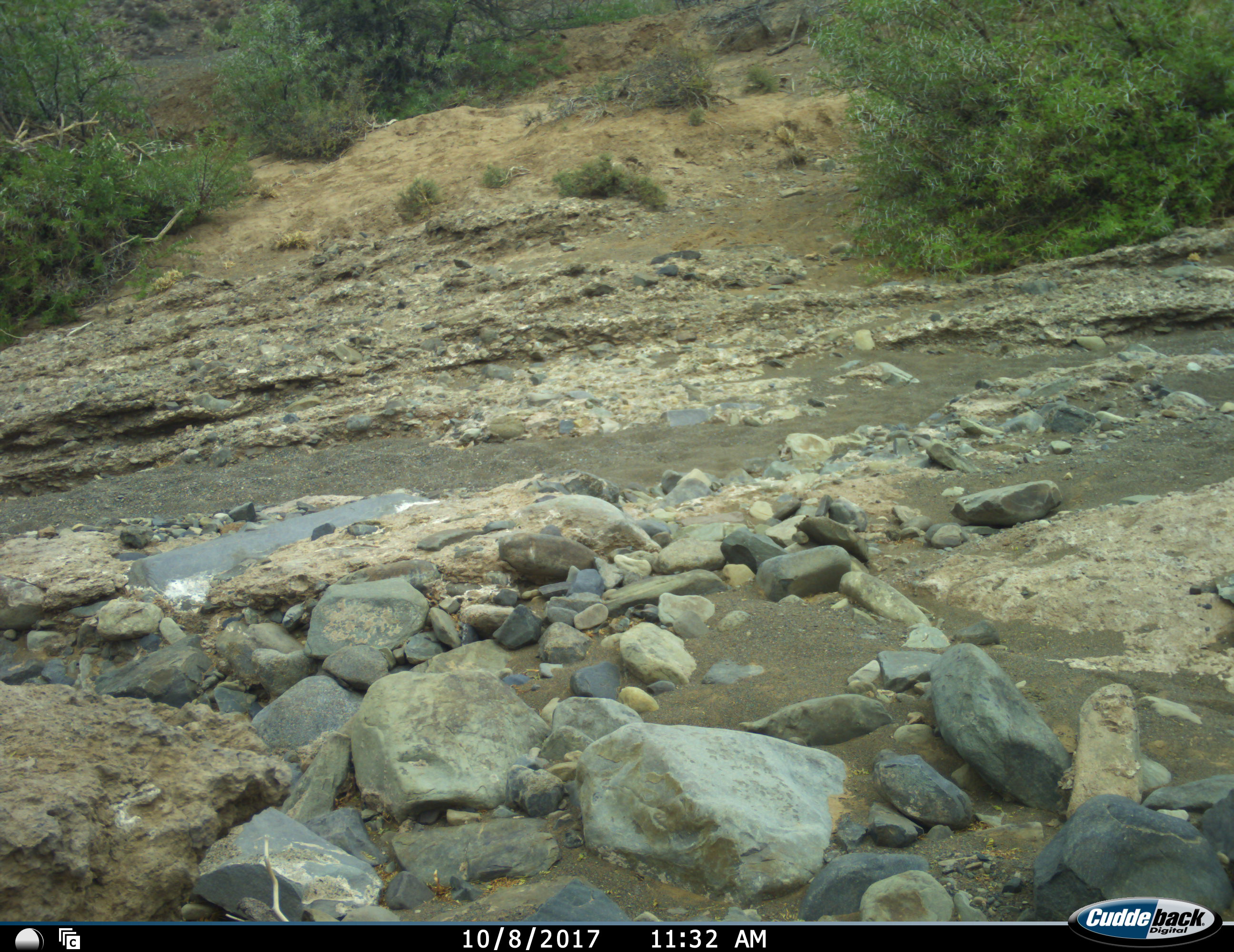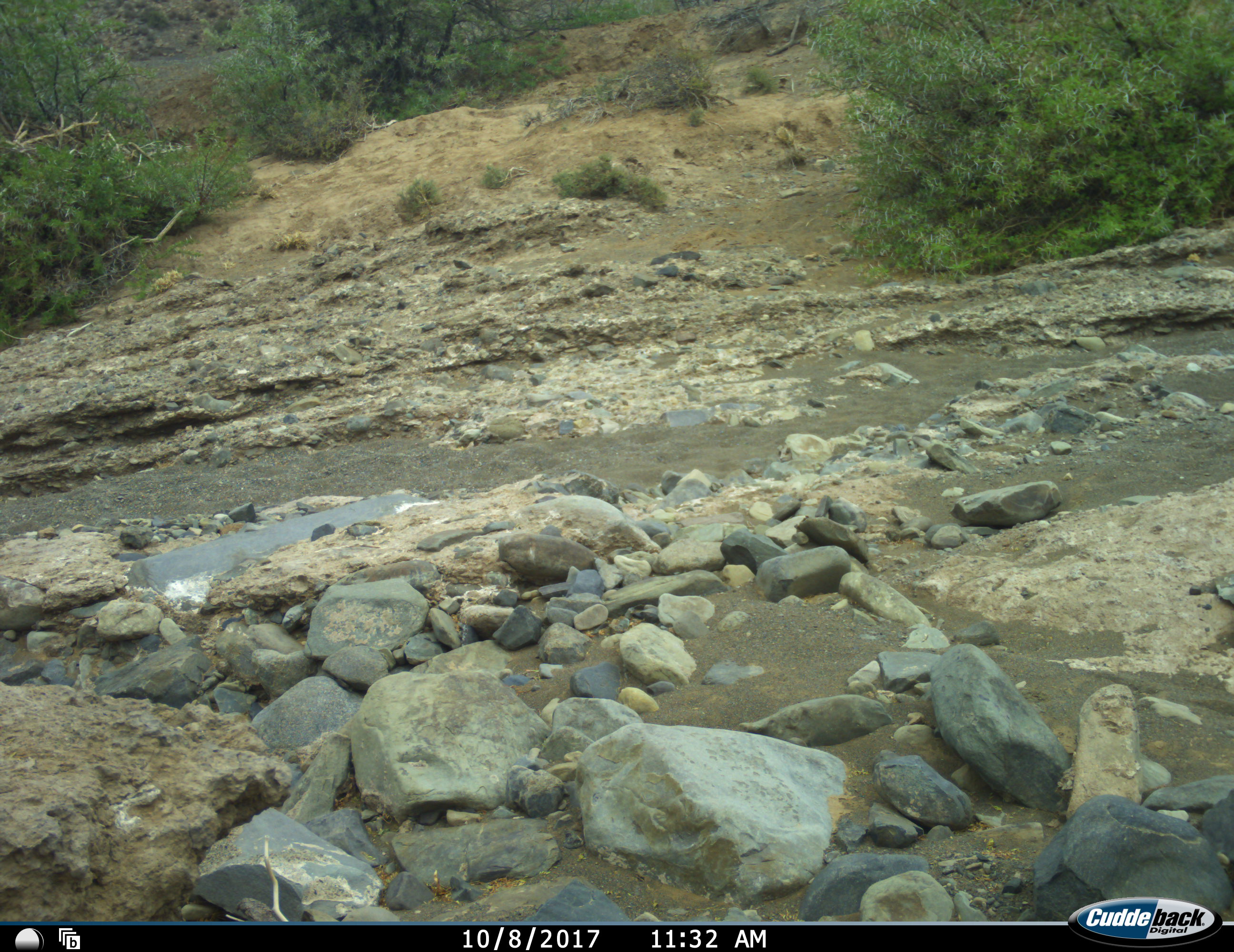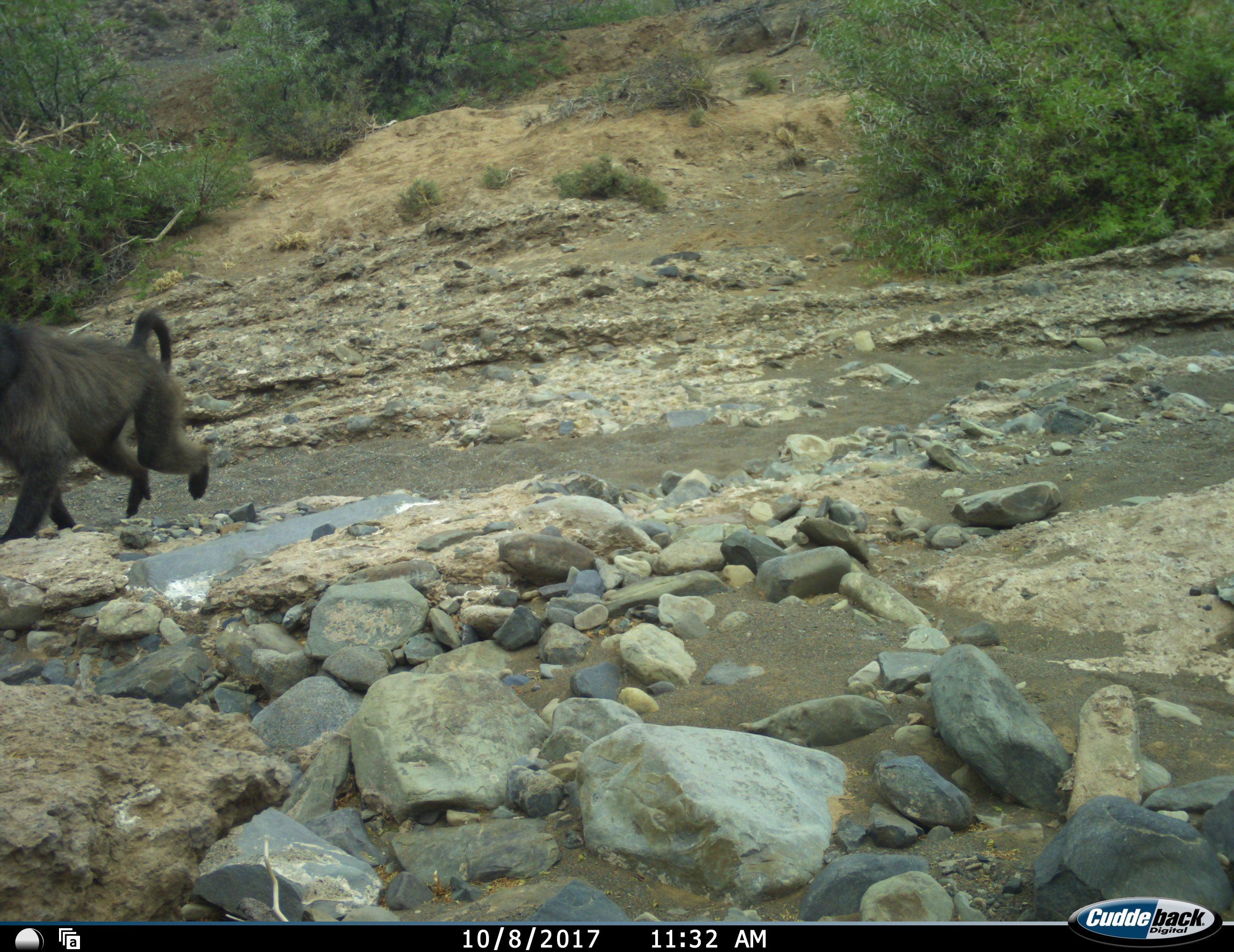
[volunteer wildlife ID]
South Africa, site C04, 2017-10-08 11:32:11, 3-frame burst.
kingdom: Animalia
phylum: Chordata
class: Mammalia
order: Primates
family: Cercopithecidae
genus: Papio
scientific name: Papio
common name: baboon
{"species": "baboon (Papio)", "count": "1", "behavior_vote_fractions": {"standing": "11%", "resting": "0%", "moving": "100%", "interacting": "0%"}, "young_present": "0%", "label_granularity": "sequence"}